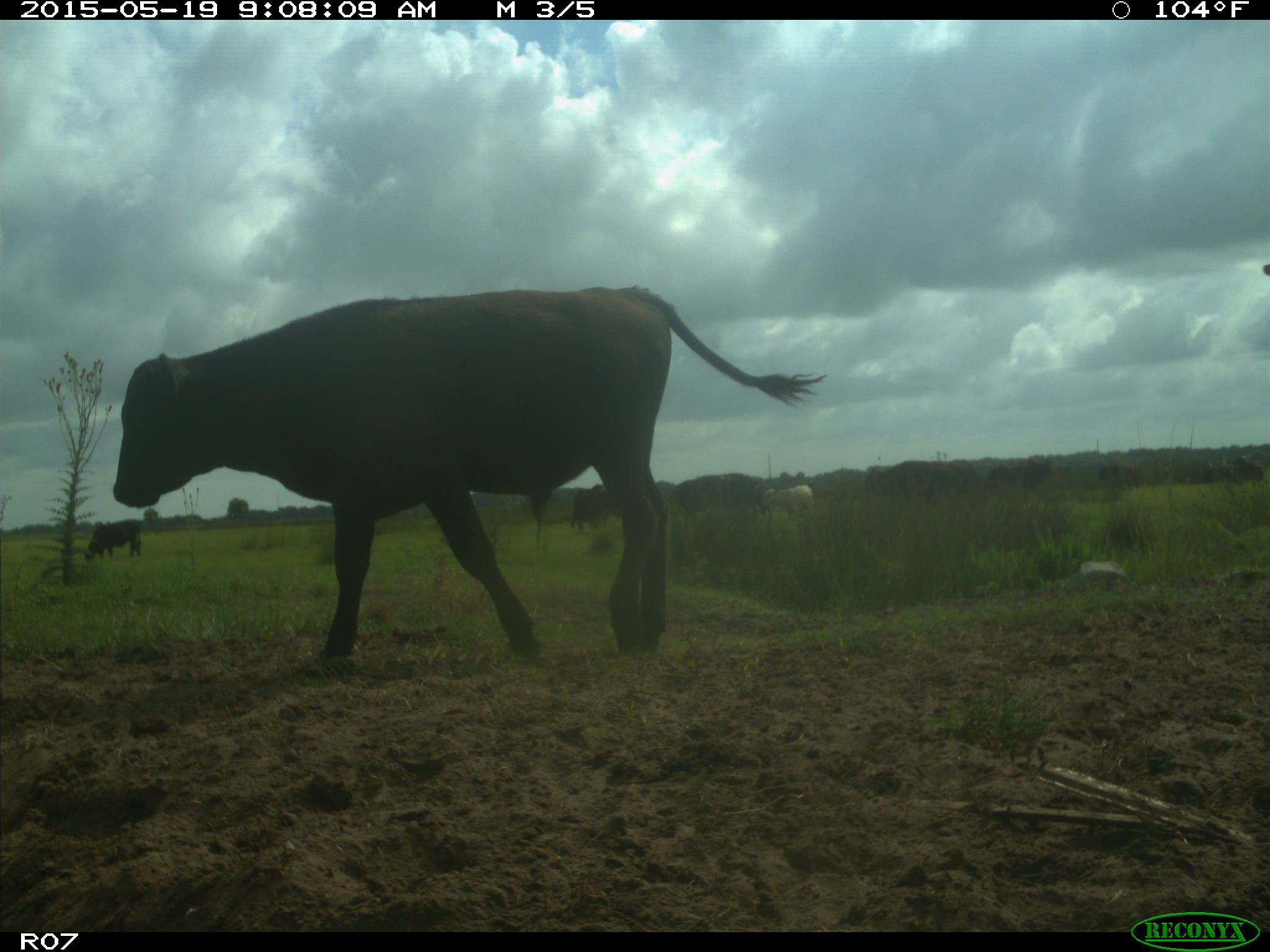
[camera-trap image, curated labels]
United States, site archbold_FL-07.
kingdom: Animalia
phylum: Chordata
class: Mammalia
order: Artiodactyla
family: Bovidae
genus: Bos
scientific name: Bos taurus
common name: domestic cow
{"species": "Bos taurus (domestic cow)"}